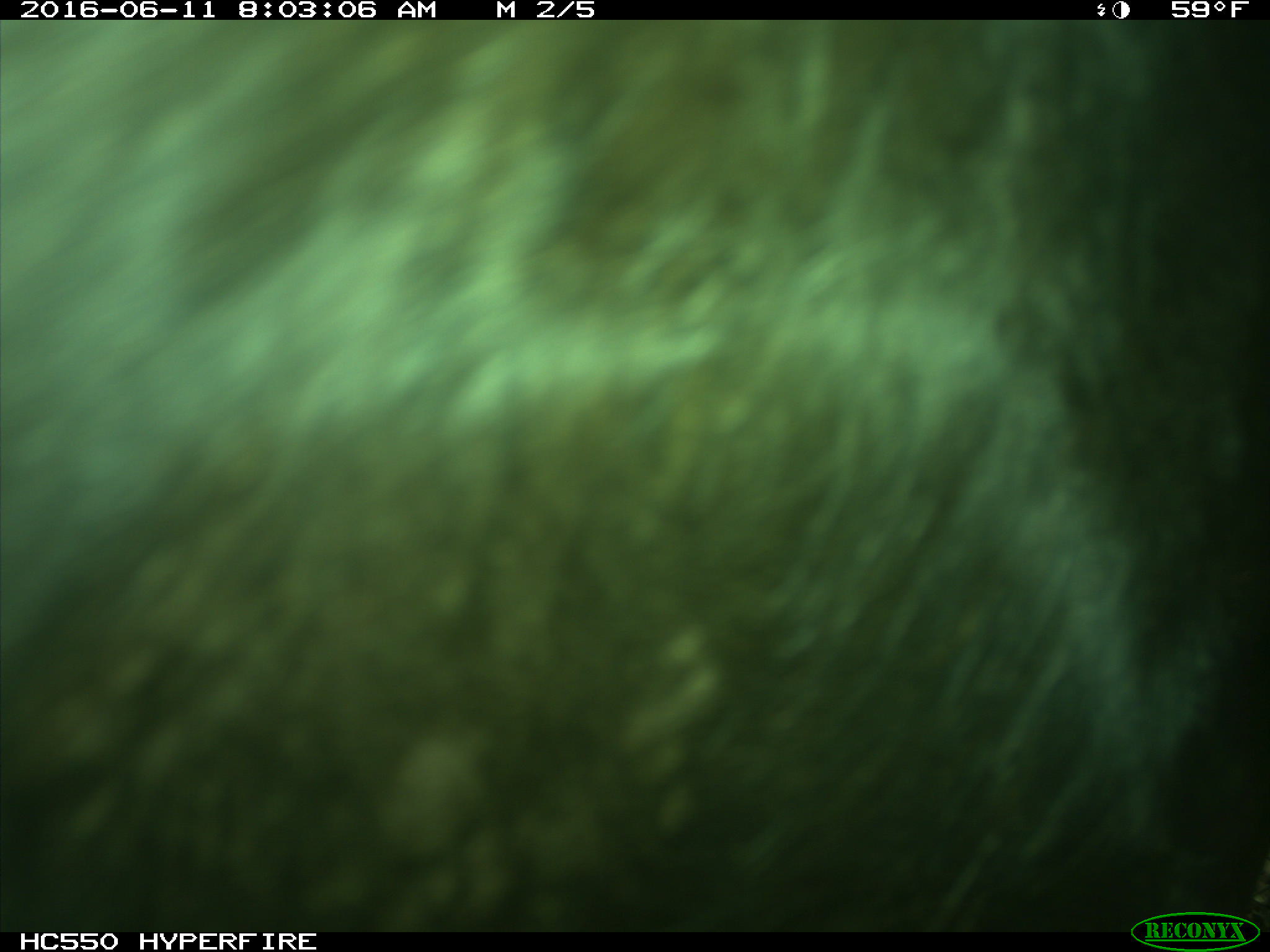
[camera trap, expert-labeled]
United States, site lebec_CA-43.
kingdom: Animalia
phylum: Chordata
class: Mammalia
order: Artiodactyla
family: Bovidae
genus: Bos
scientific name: Bos taurus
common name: domestic cow